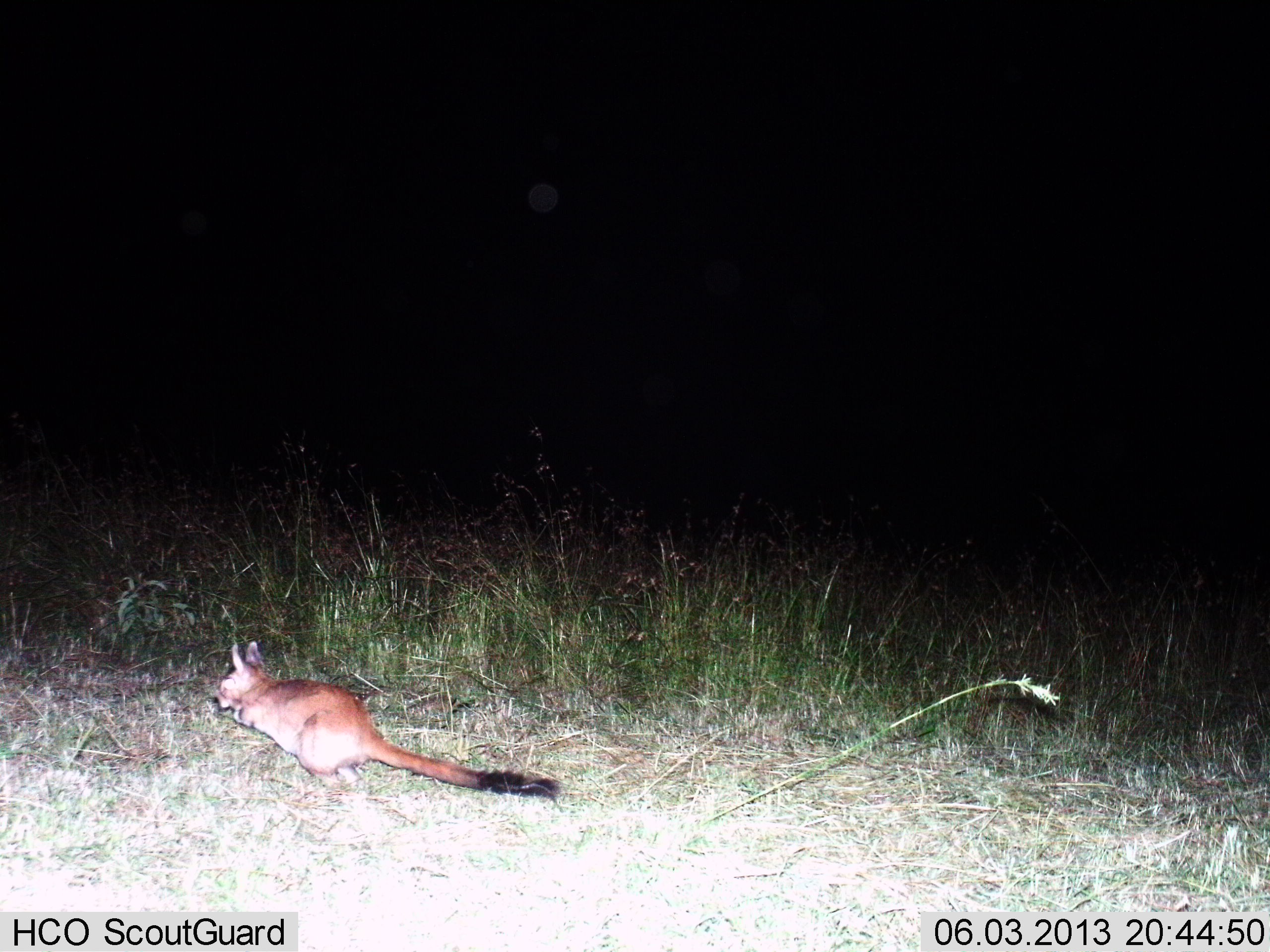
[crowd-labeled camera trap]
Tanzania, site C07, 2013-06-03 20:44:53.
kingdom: Animalia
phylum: Chordata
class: Mammalia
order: Rodentia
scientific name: Rodentia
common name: rodents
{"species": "rodents (Rodentia)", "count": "1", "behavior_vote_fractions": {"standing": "41%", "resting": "14%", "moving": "41%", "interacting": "0%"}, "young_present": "0%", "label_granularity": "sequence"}